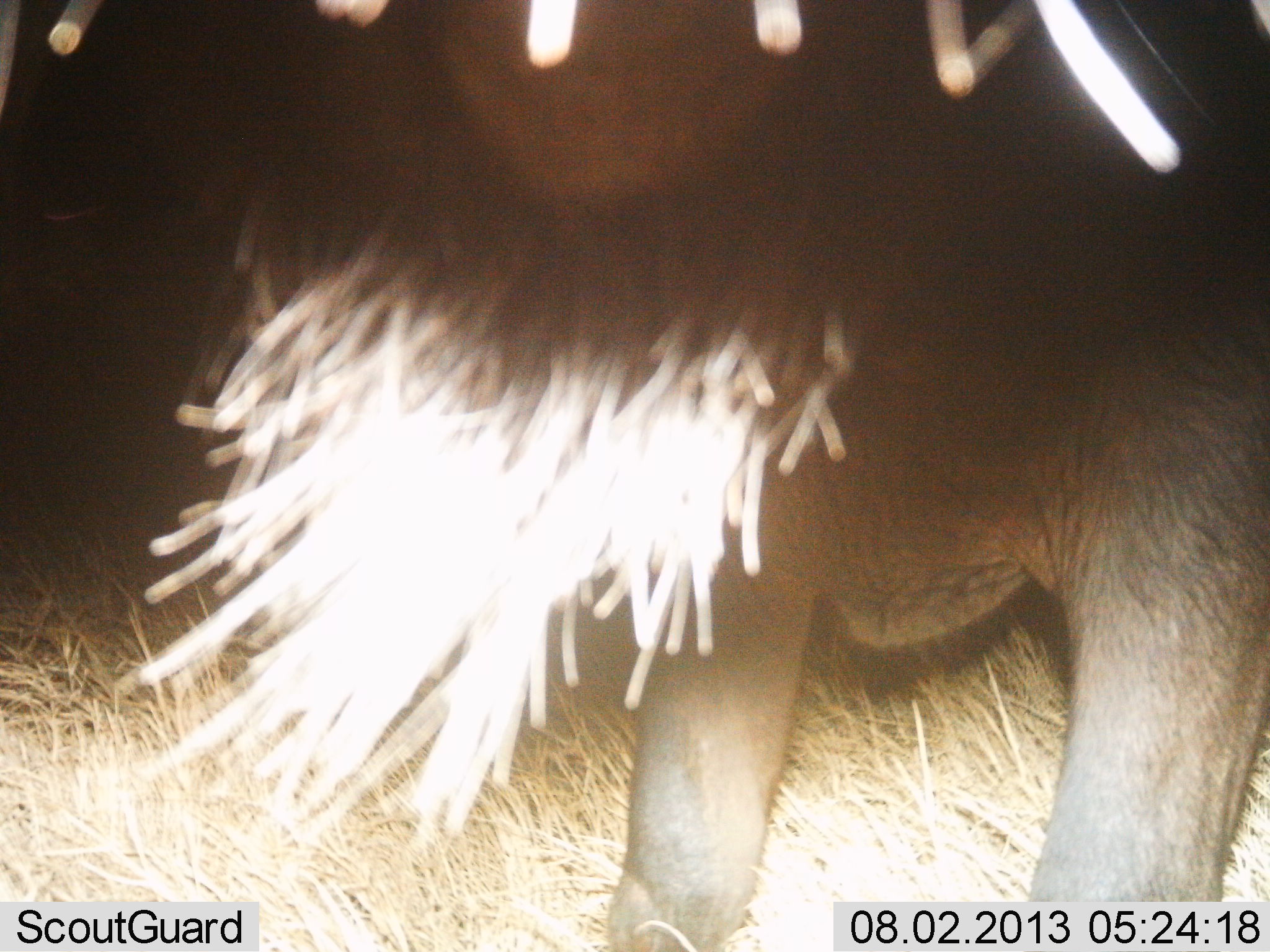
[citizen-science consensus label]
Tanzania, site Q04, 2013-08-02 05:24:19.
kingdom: Animalia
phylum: Chordata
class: Mammalia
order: Artiodactyla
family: Bovidae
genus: Connochaetes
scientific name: Connochaetes taurinus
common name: blue wildebeest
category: wildebeest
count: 1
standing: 89%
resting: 0%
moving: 11%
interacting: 0%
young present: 0%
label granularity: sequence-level